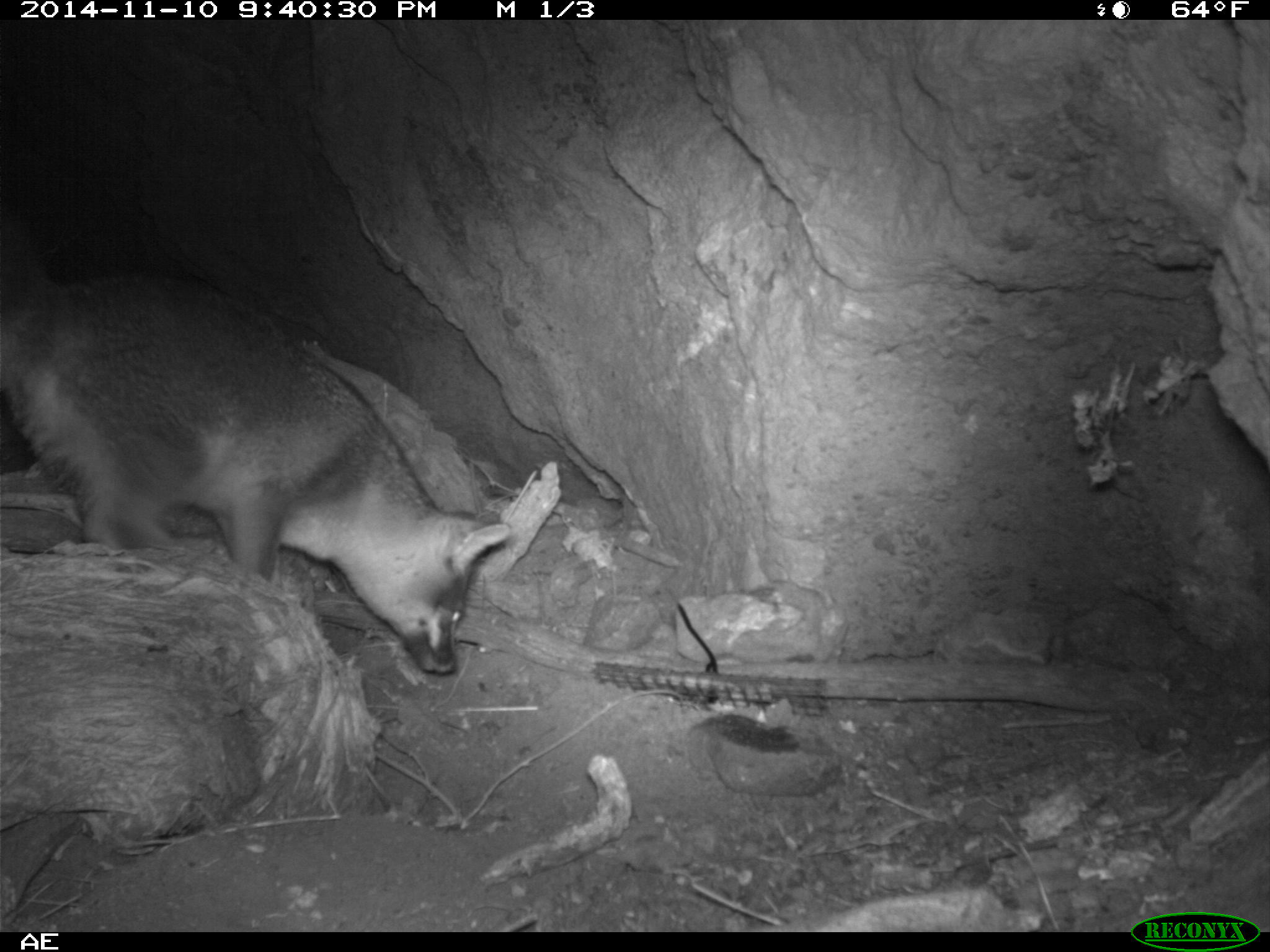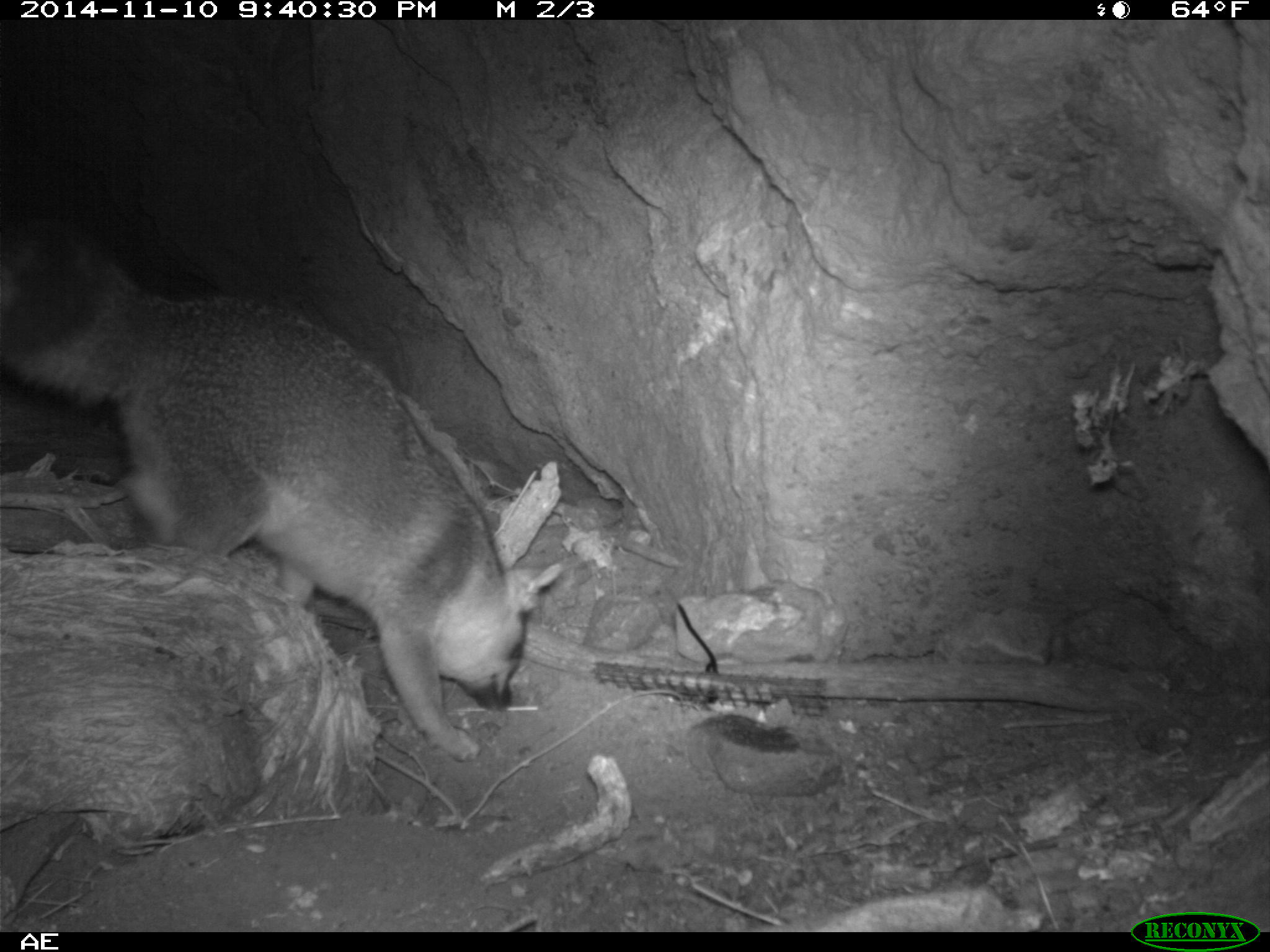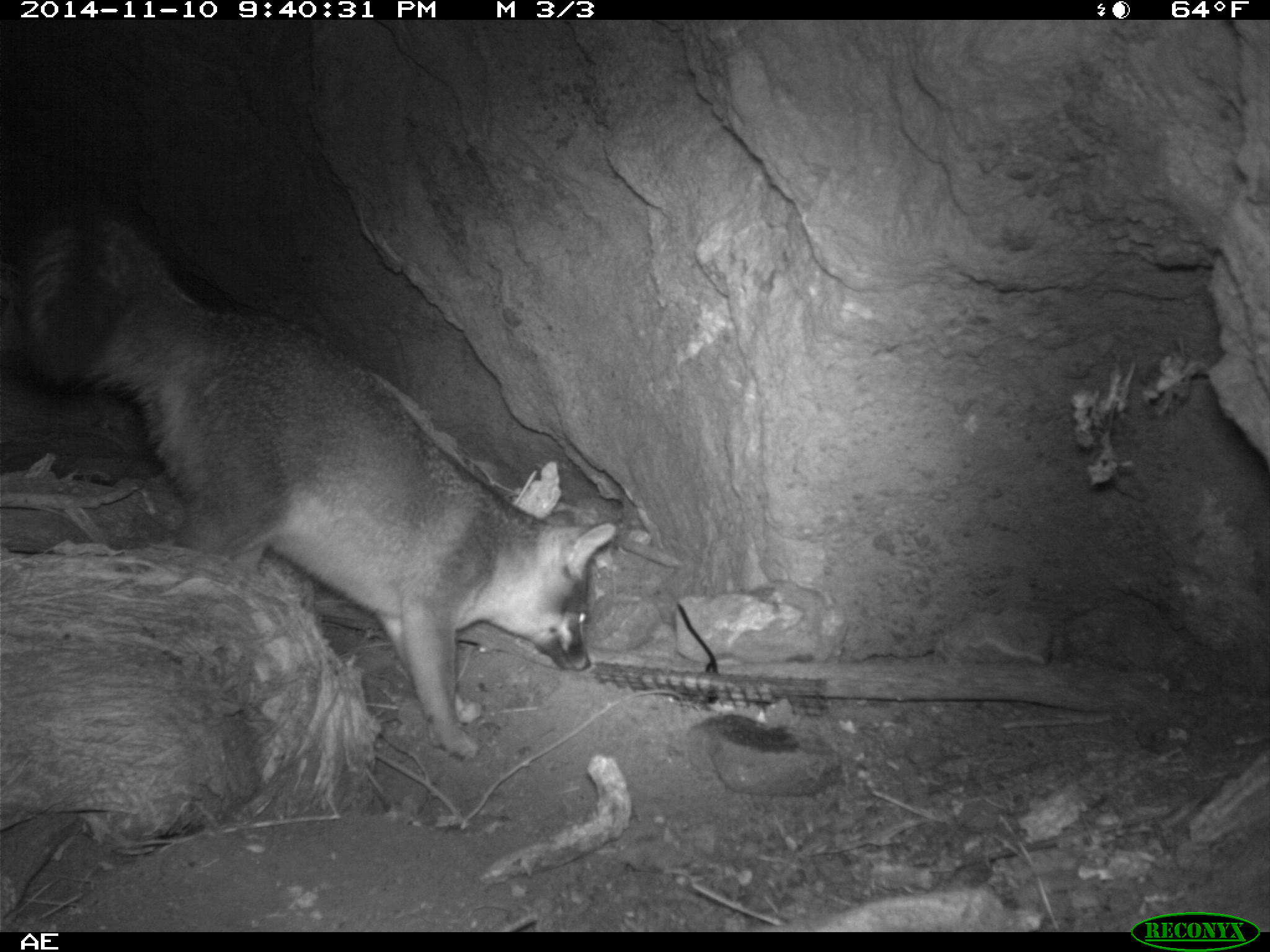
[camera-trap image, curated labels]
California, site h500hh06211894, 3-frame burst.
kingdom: Animalia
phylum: Chordata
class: Mammalia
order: Carnivora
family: Canidae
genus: Urocyon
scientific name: Urocyon littoralis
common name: island fox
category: fox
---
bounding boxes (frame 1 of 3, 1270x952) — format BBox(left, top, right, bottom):
fox: BBox(0, 206, 512, 675)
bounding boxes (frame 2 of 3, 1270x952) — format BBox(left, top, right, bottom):
fox: BBox(0, 214, 557, 762)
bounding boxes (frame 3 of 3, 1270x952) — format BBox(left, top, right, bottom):
fox: BBox(14, 196, 617, 759)